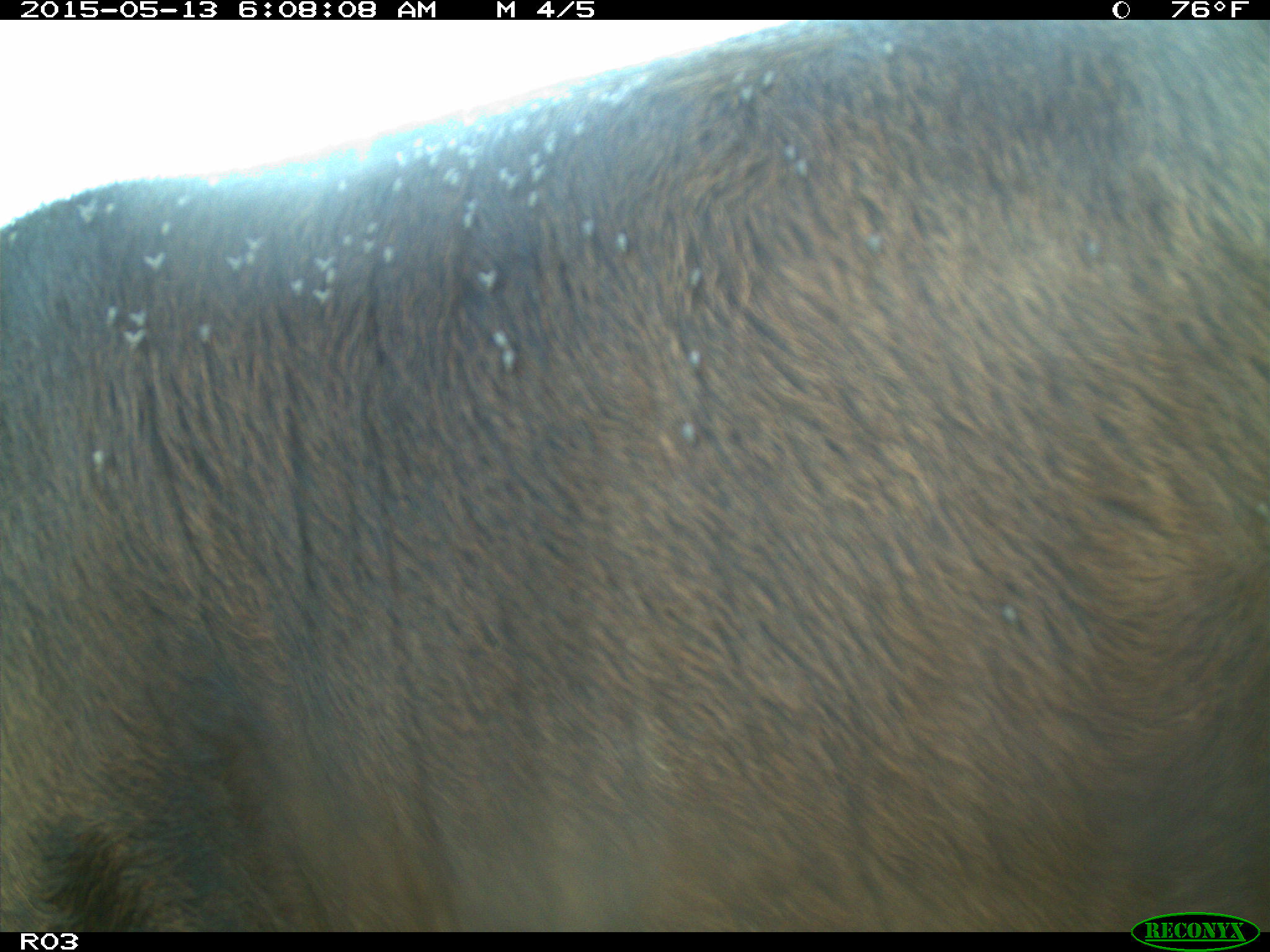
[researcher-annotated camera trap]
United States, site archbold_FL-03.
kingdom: Animalia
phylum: Chordata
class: Mammalia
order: Artiodactyla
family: Bovidae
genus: Bos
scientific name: Bos taurus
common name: domestic cow